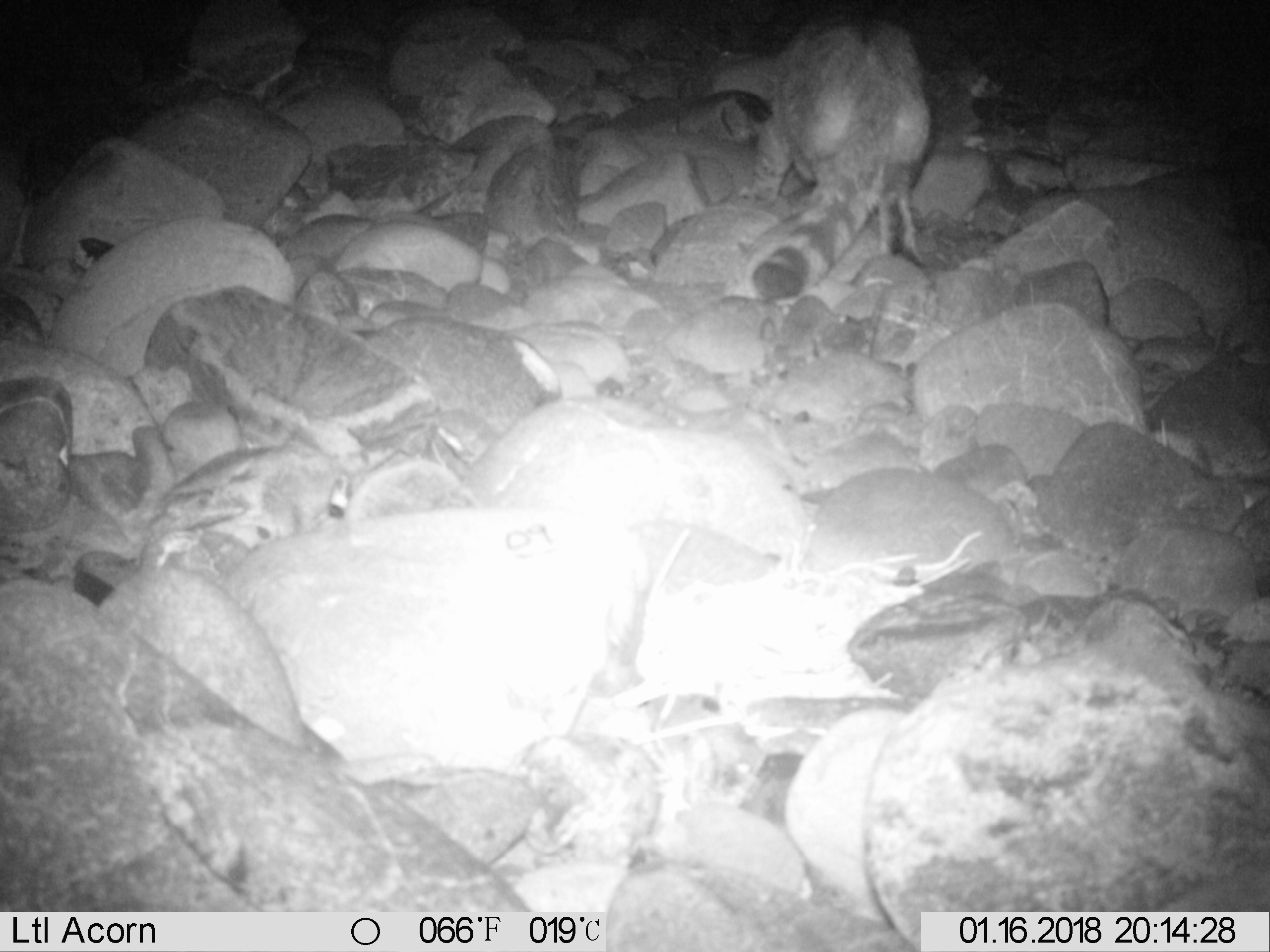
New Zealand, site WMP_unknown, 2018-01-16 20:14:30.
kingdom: Animalia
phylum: Chordata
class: Mammalia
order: Carnivora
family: Felidae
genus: Felis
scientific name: Felis catus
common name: domestic cat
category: cat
Cat (domestic cat) (Felis catus).